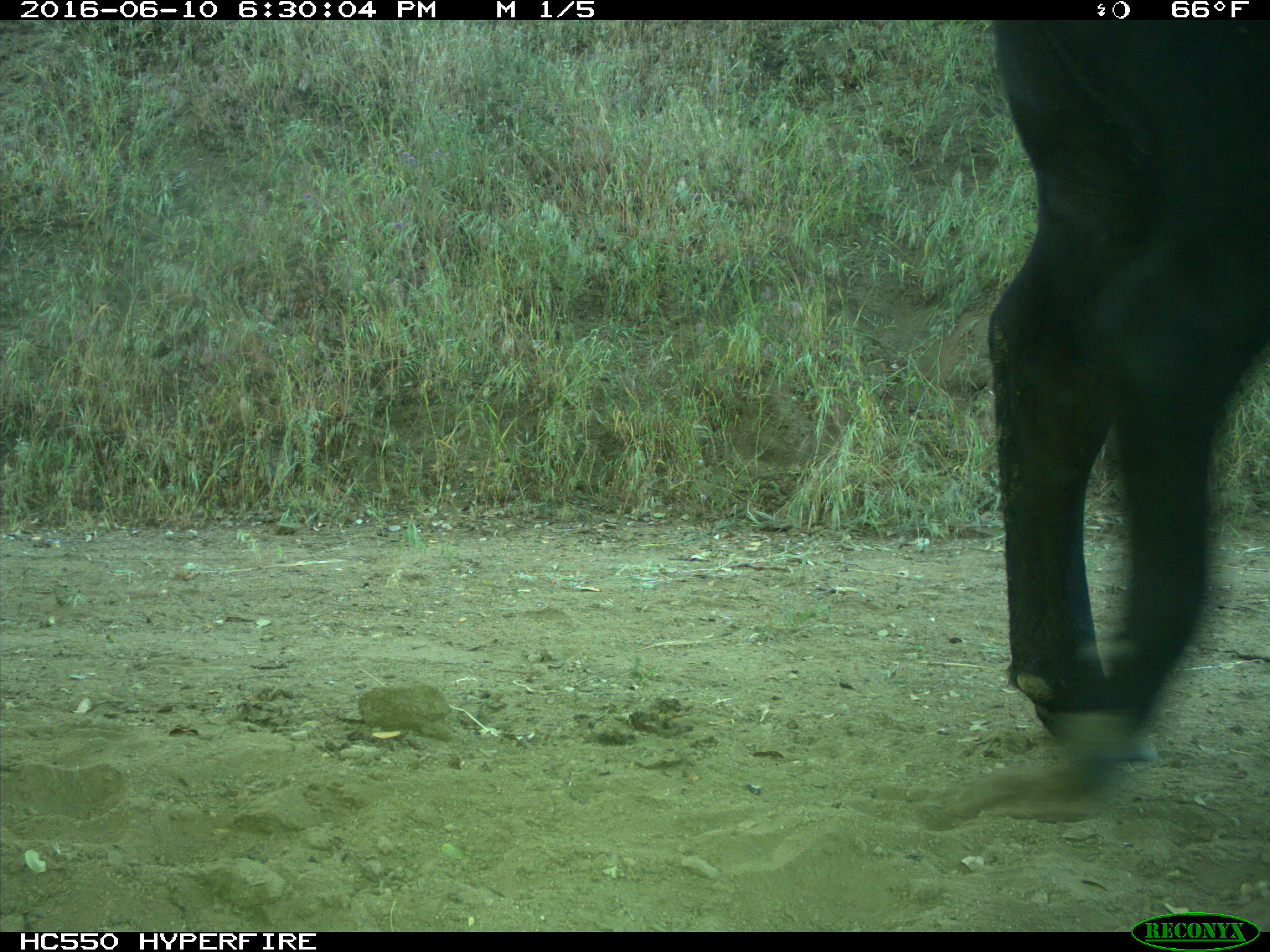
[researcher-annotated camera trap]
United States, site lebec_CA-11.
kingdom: Animalia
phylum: Chordata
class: Mammalia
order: Artiodactyla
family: Bovidae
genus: Bos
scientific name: Bos taurus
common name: domestic cow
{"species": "Bos taurus (domestic cow)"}